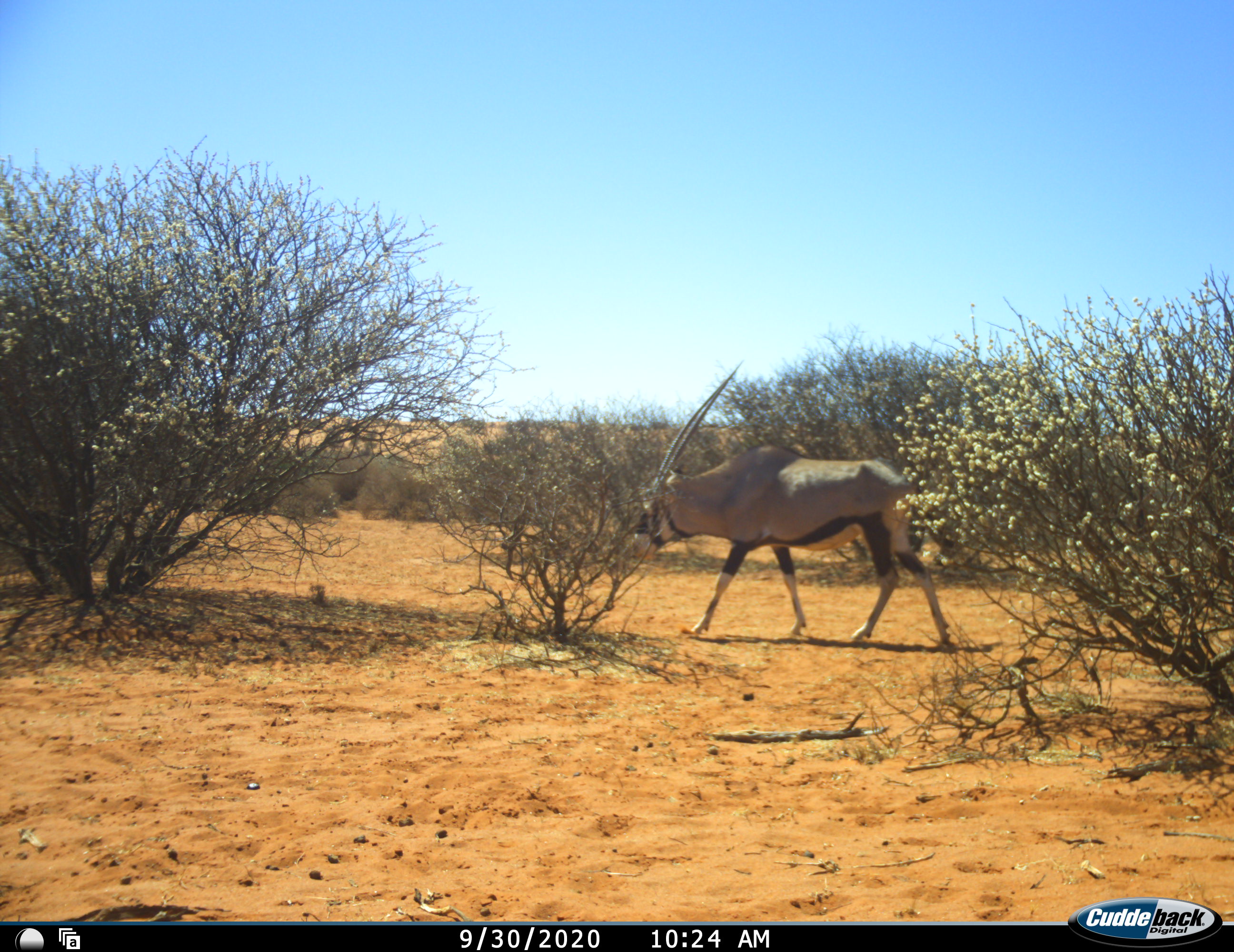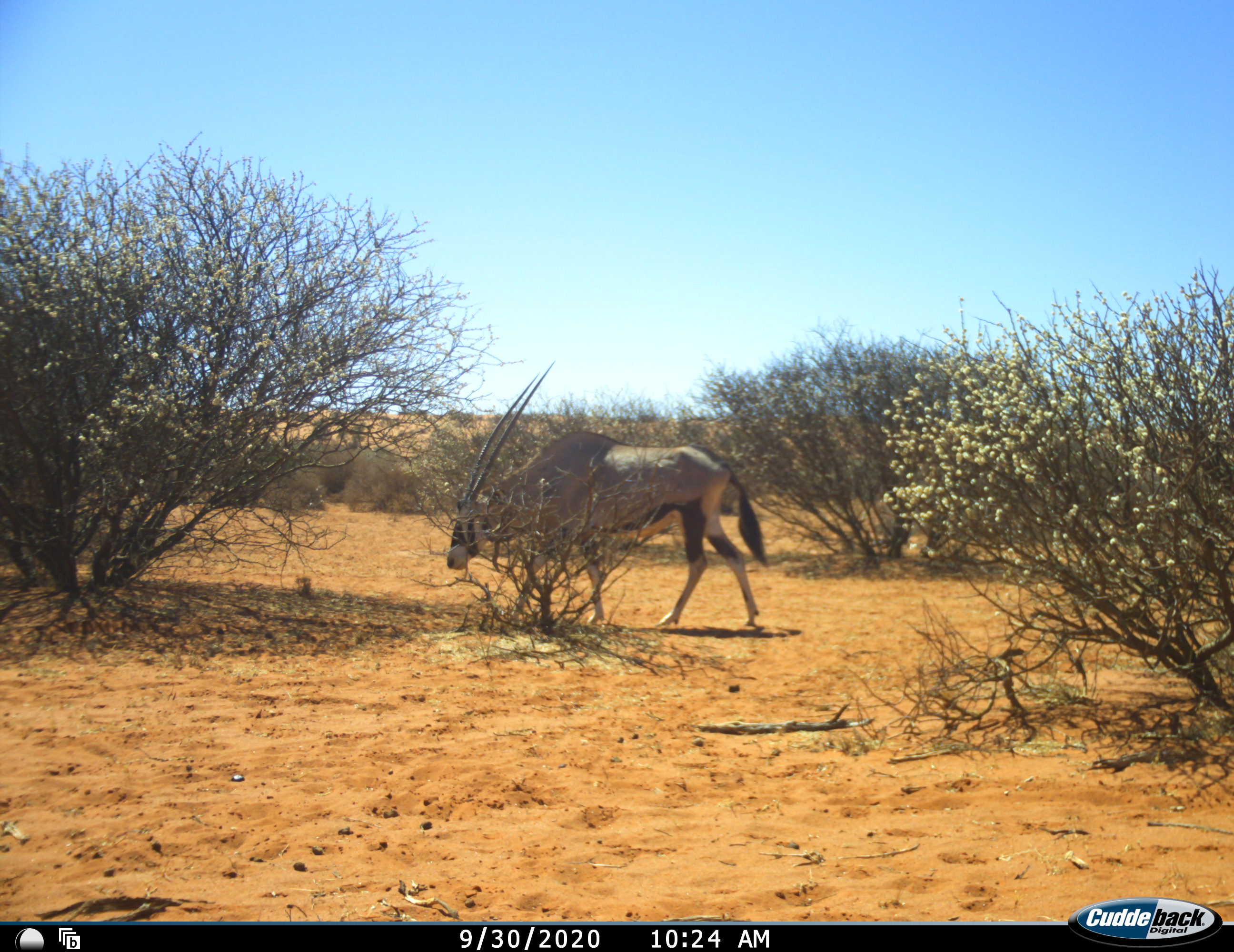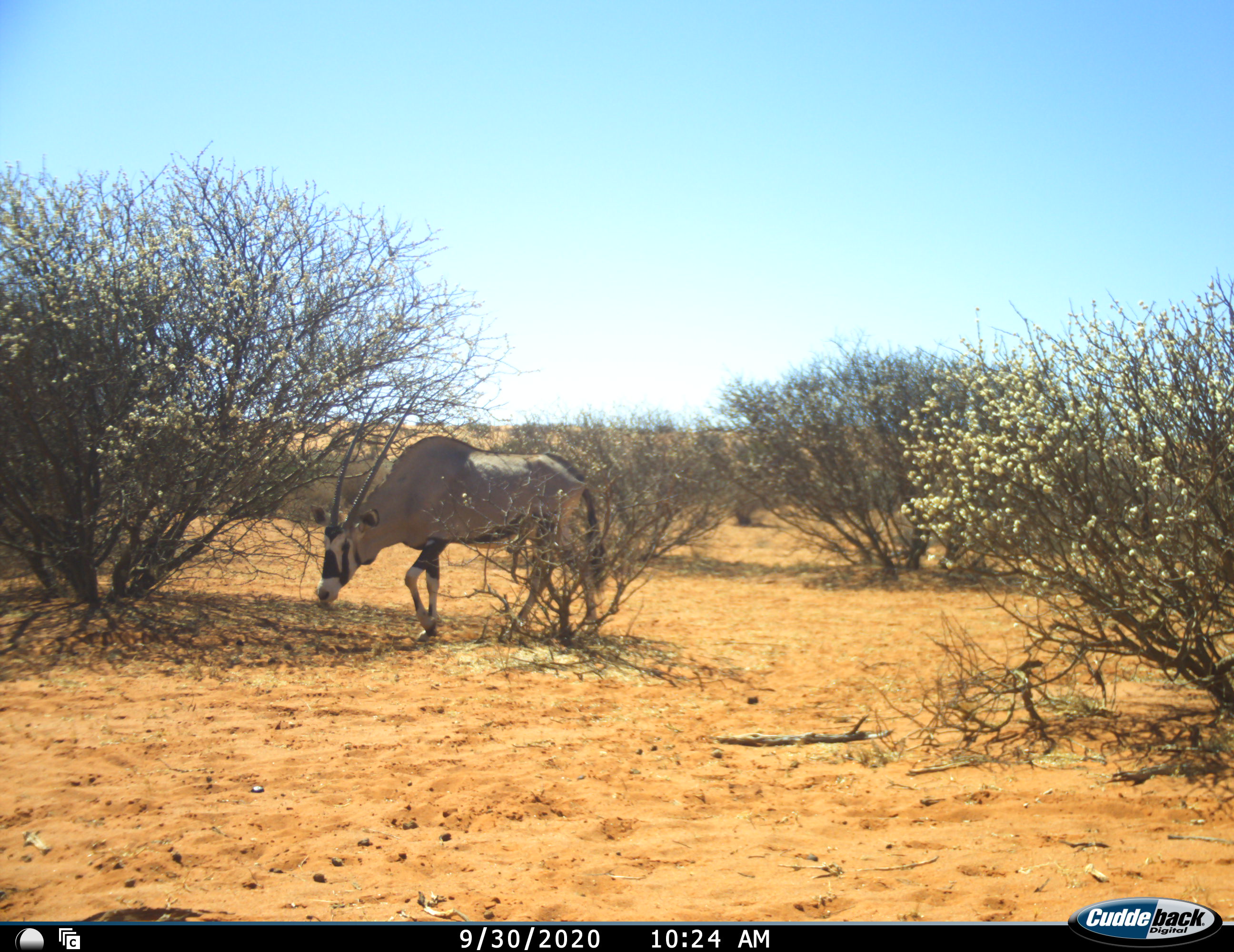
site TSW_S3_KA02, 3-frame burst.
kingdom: Animalia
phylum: Chordata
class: Mammalia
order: Artiodactyla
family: Bovidae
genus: Oryx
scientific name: Oryx gazella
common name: gemsbok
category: oryx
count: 1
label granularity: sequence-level